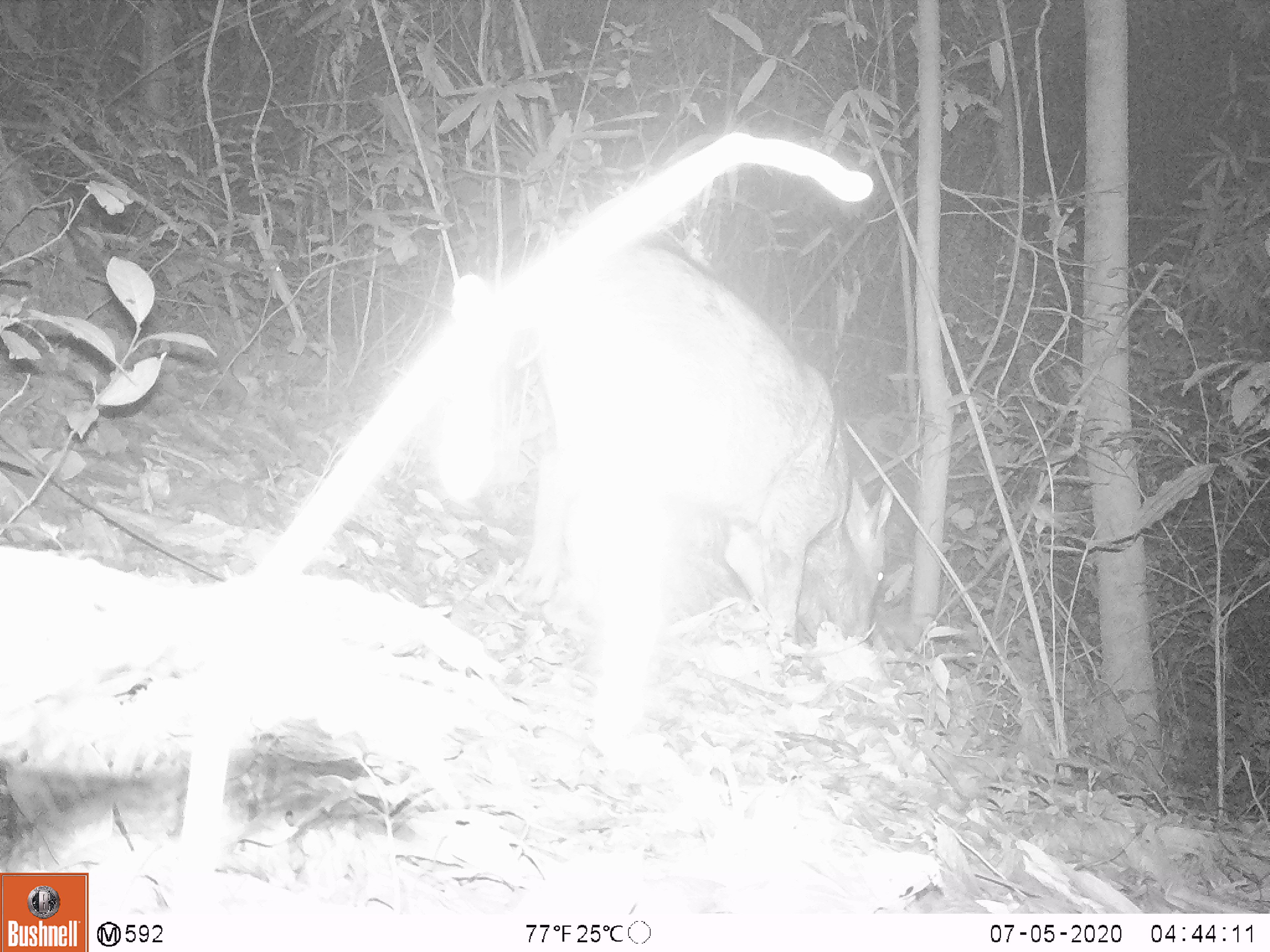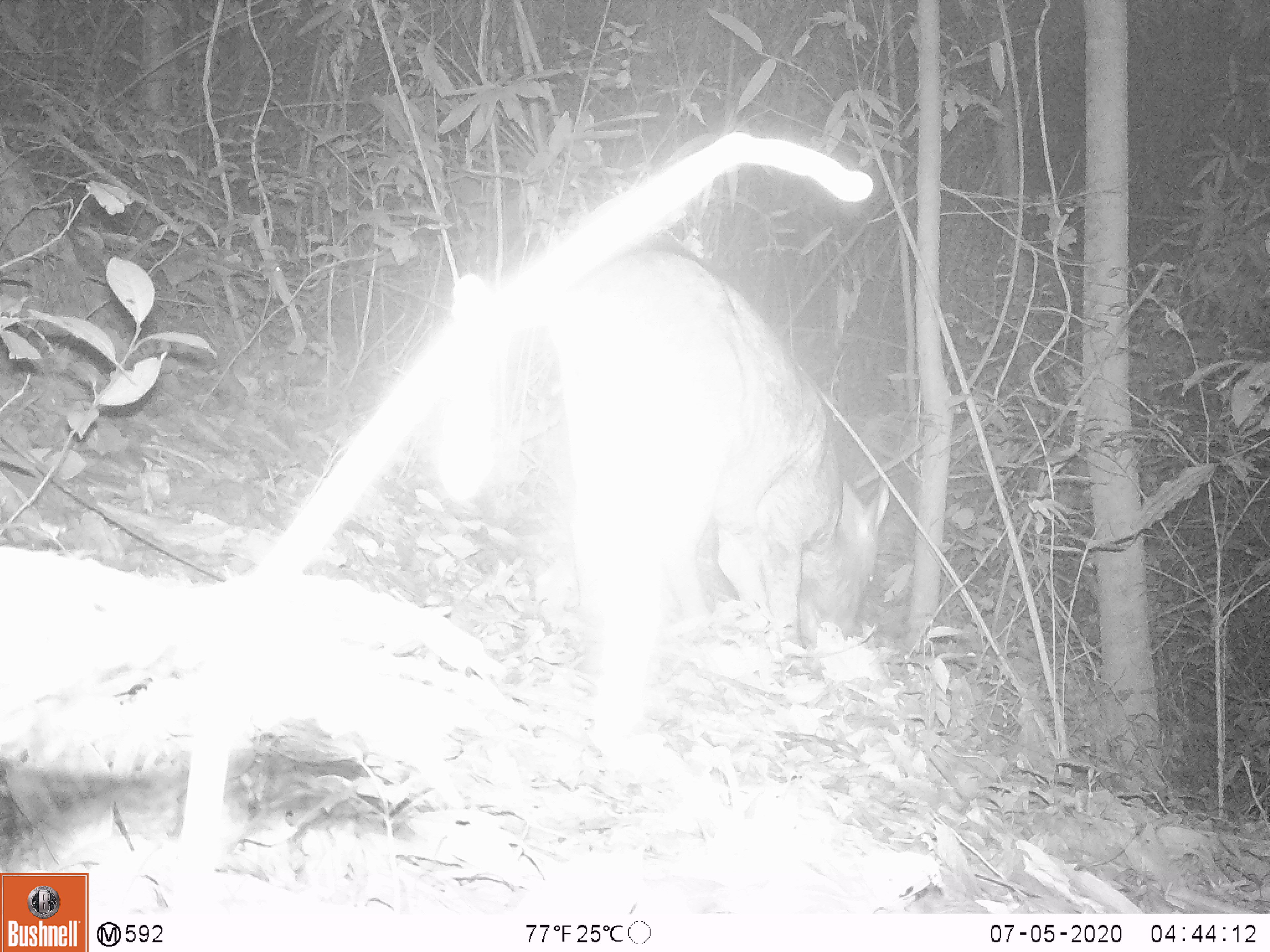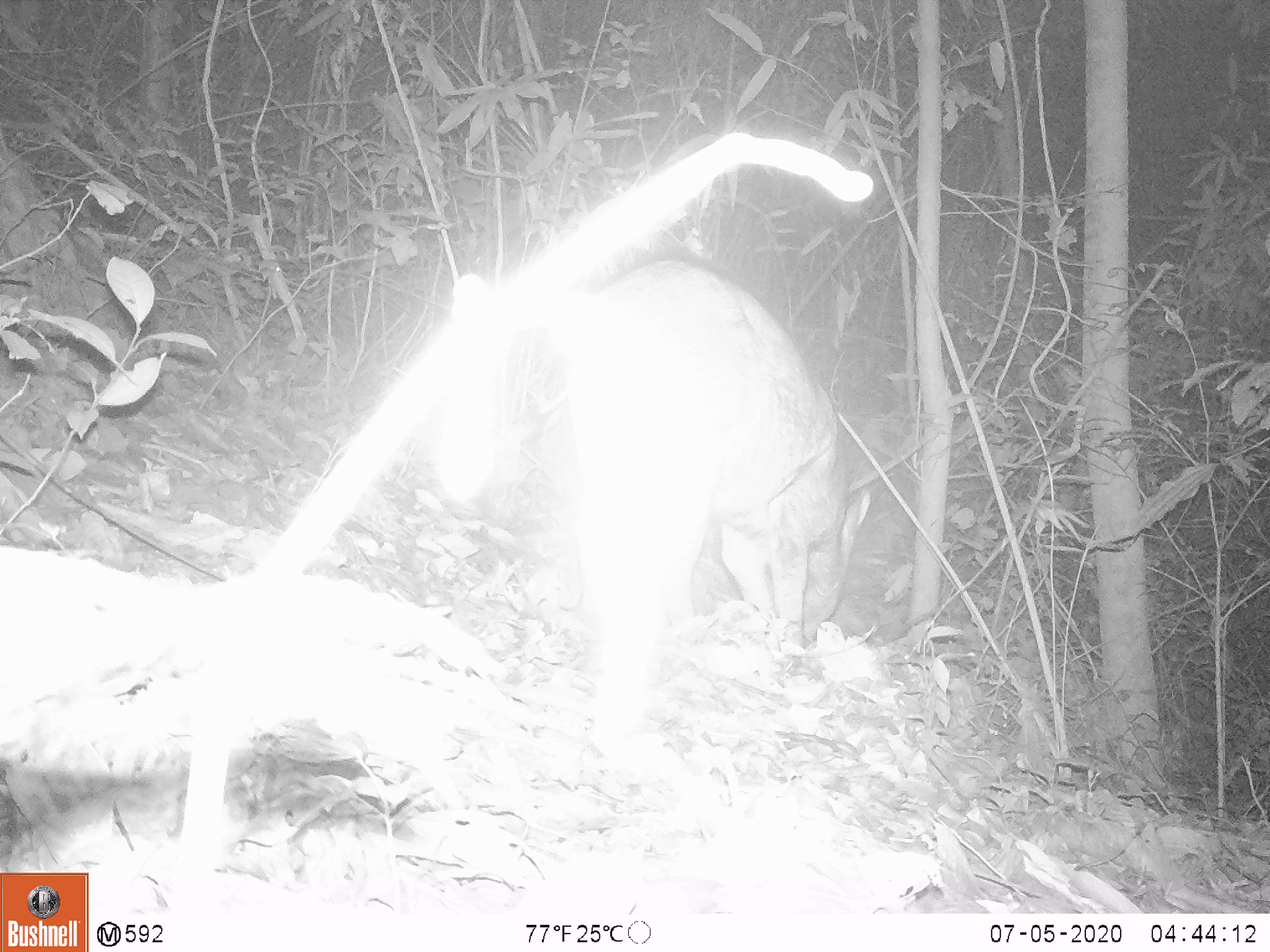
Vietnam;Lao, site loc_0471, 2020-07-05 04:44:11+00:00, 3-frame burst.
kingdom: Animalia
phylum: Chordata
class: Mammalia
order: Artiodactyla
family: Suidae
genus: Sus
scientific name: Sus scrofa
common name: eurasian wild pig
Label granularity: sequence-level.